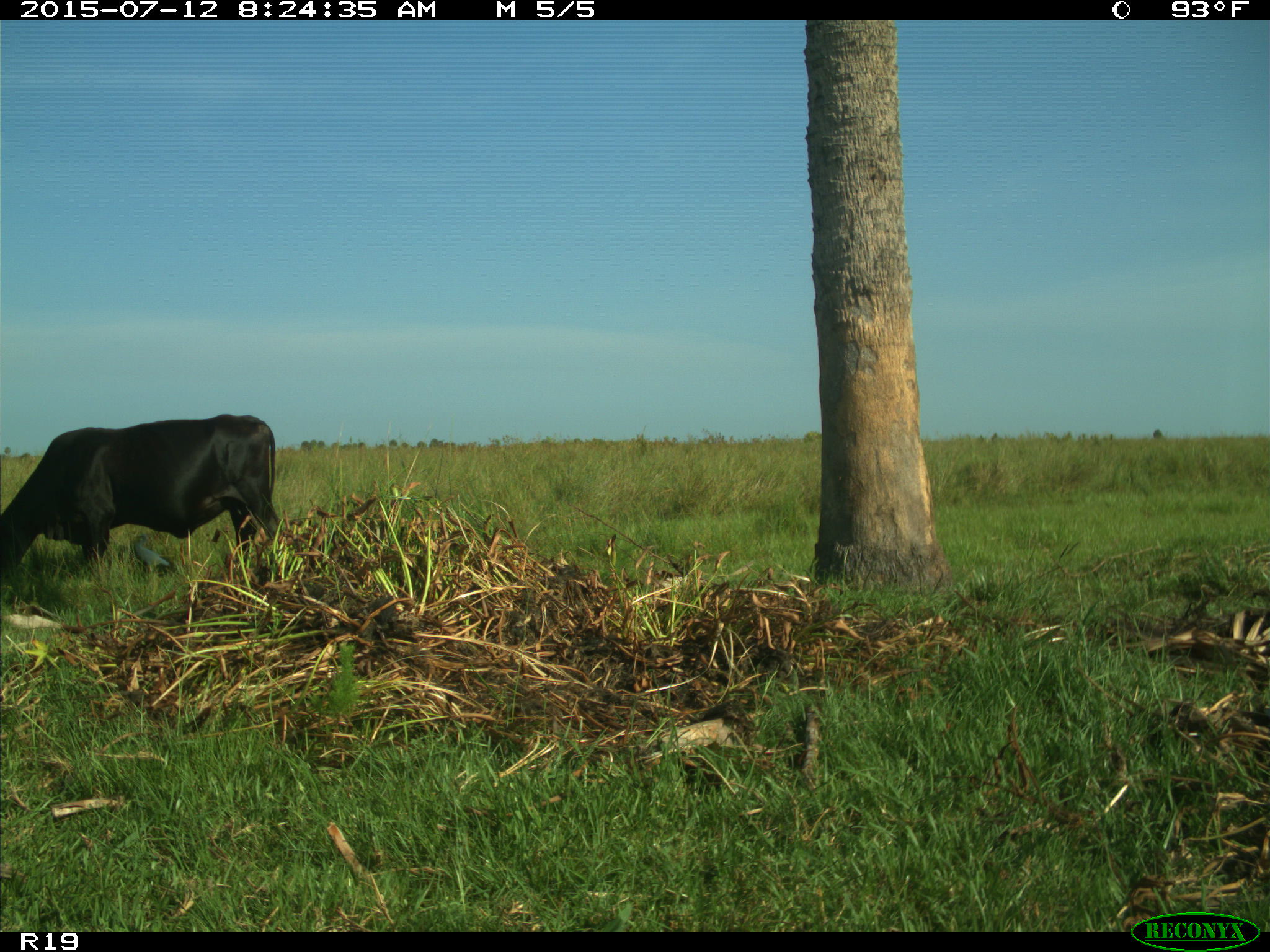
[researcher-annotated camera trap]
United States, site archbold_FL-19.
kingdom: Animalia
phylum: Chordata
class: Mammalia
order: Artiodactyla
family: Bovidae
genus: Bos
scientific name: Bos taurus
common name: domestic cow